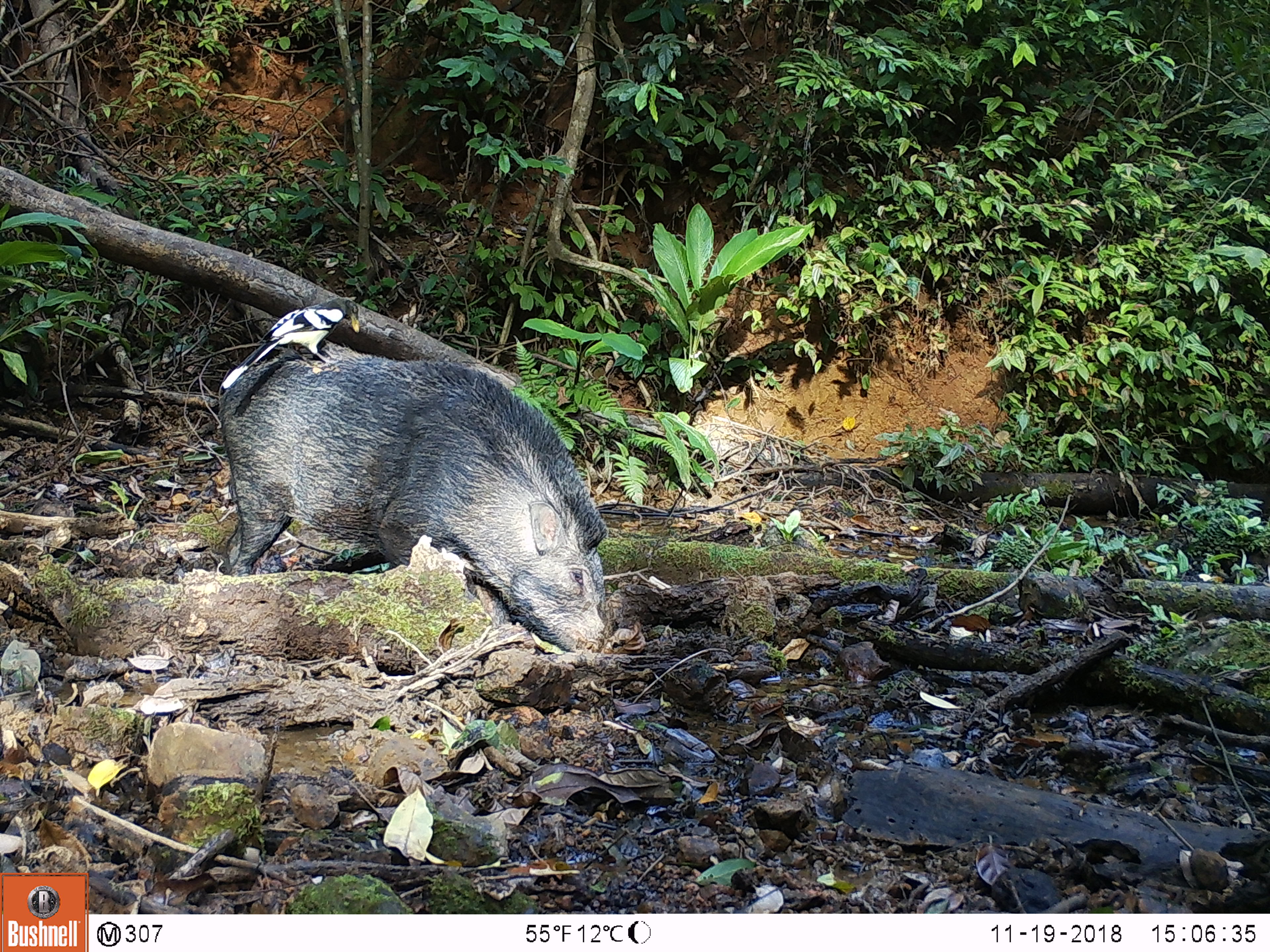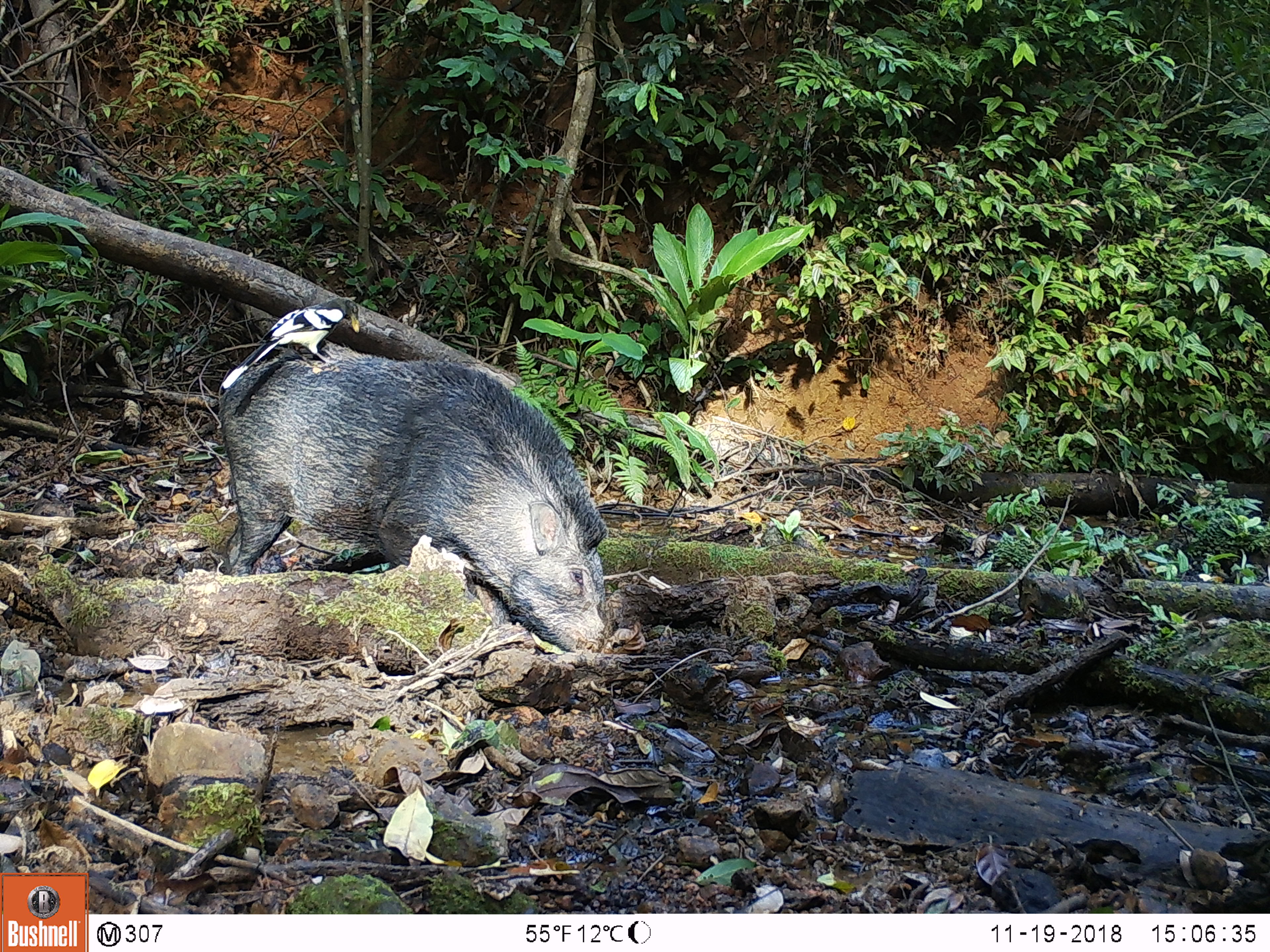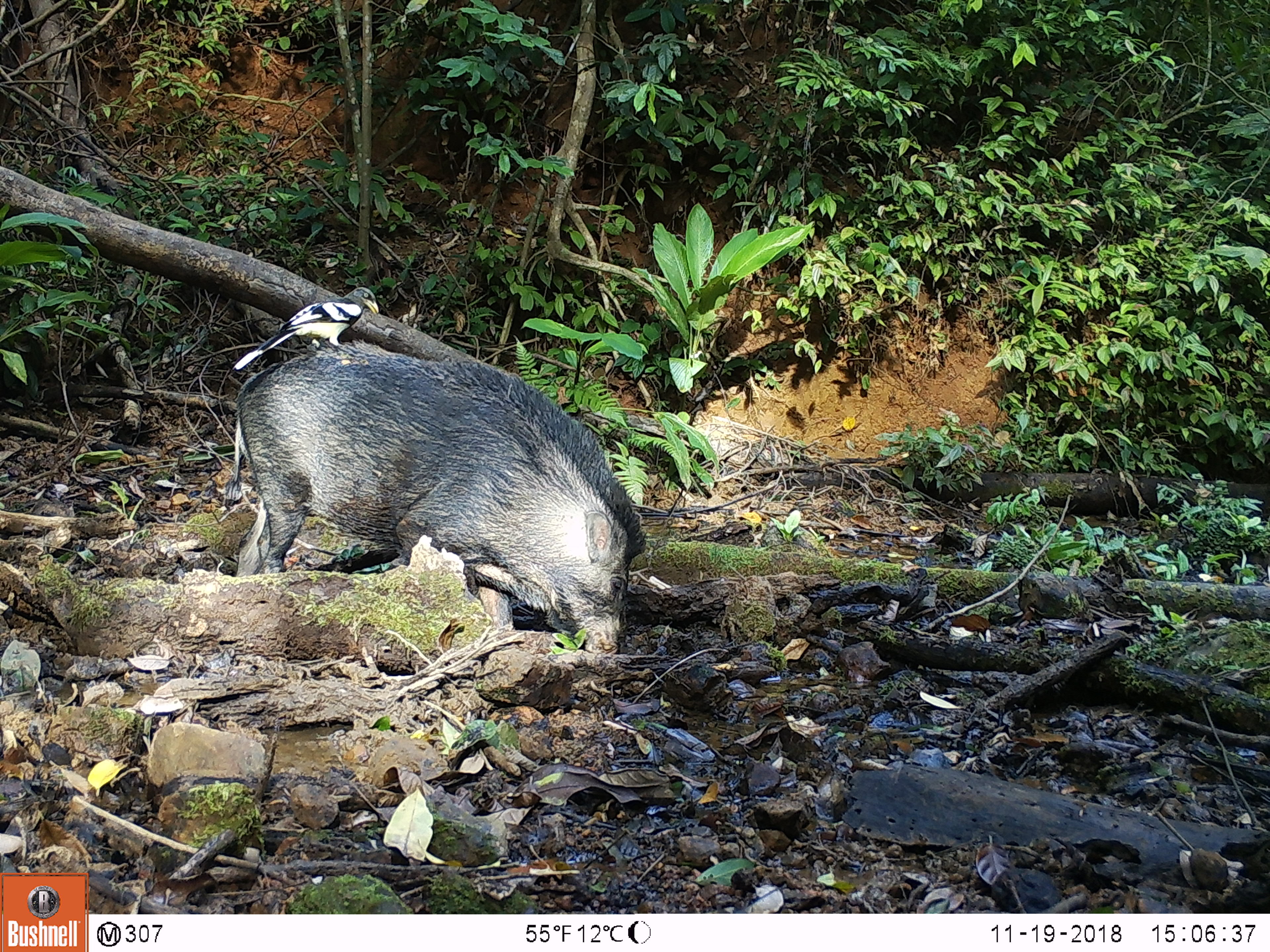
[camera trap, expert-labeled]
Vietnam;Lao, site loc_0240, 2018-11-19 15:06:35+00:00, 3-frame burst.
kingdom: Animalia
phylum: Chordata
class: Aves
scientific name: Aves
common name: bird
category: unidentified bird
Unidentified bird (bird) (Aves). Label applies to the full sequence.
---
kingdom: Animalia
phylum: Chordata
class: Mammalia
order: Artiodactyla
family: Suidae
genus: Sus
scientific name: Sus scrofa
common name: eurasian wild pig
Eurasian wild pig (Sus scrofa). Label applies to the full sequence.